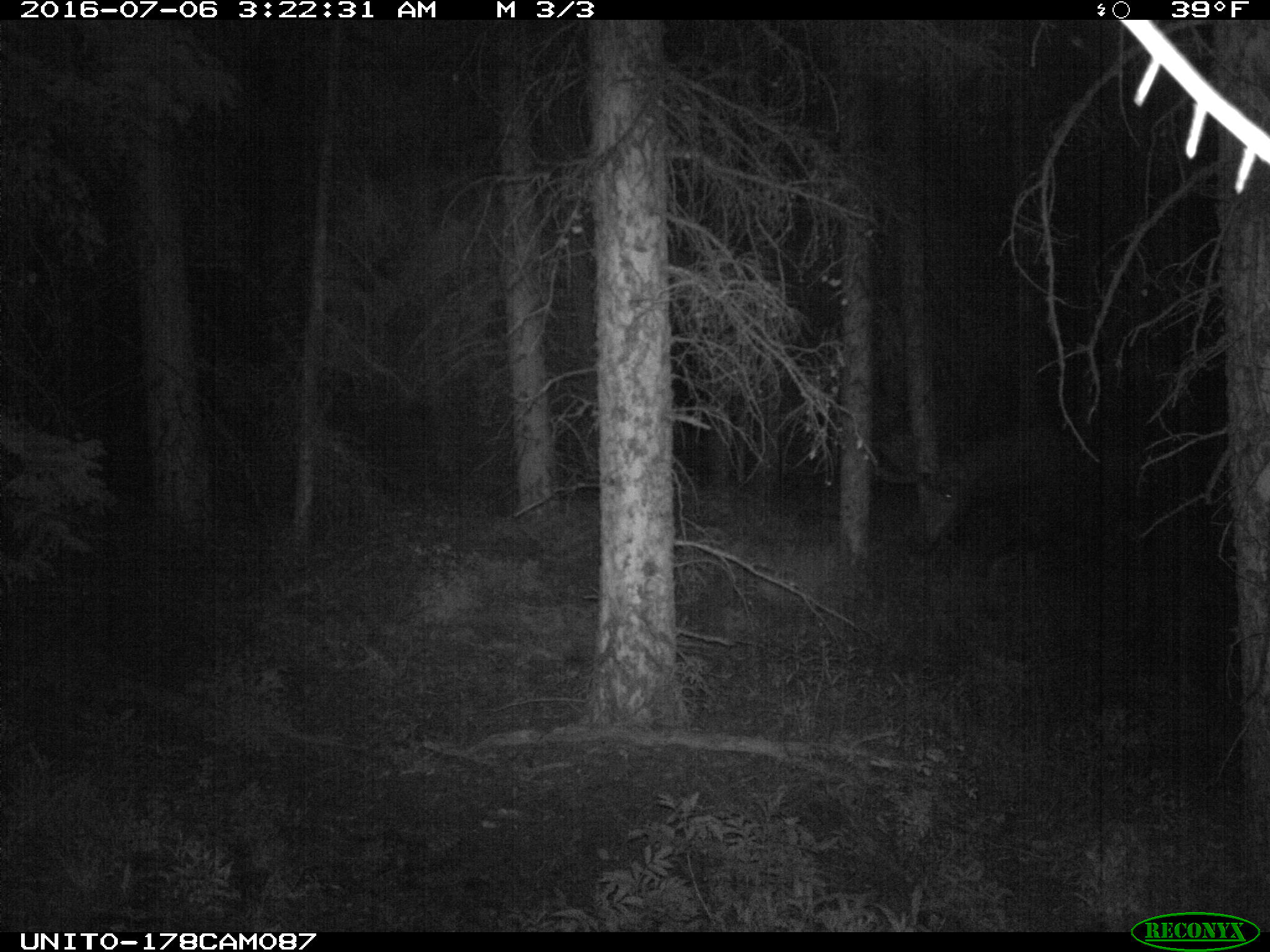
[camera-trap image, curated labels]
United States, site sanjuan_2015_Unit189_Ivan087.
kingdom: Animalia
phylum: Chordata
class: Mammalia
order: Artiodactyla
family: Cervidae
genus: Alces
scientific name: Alces alces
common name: moose